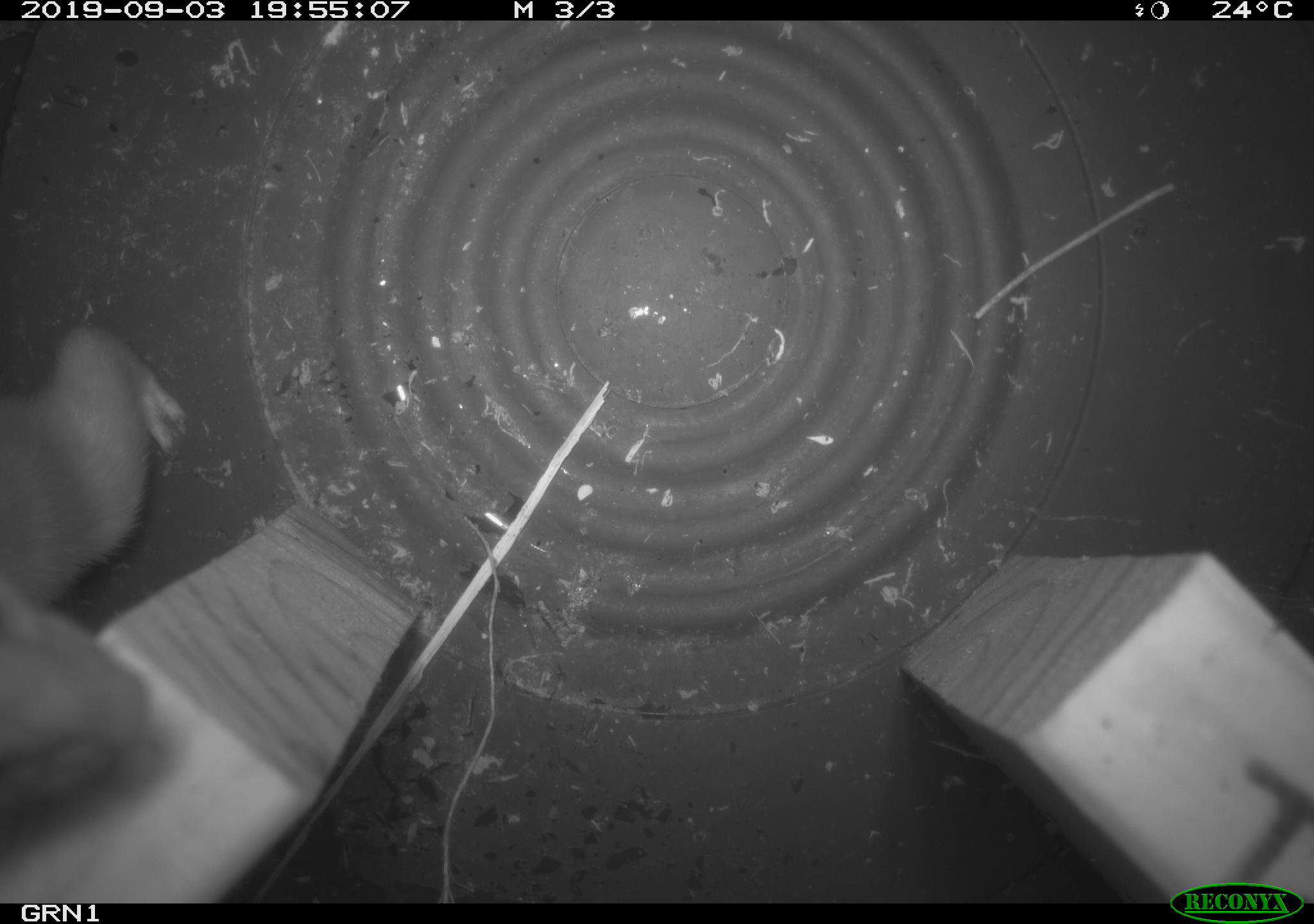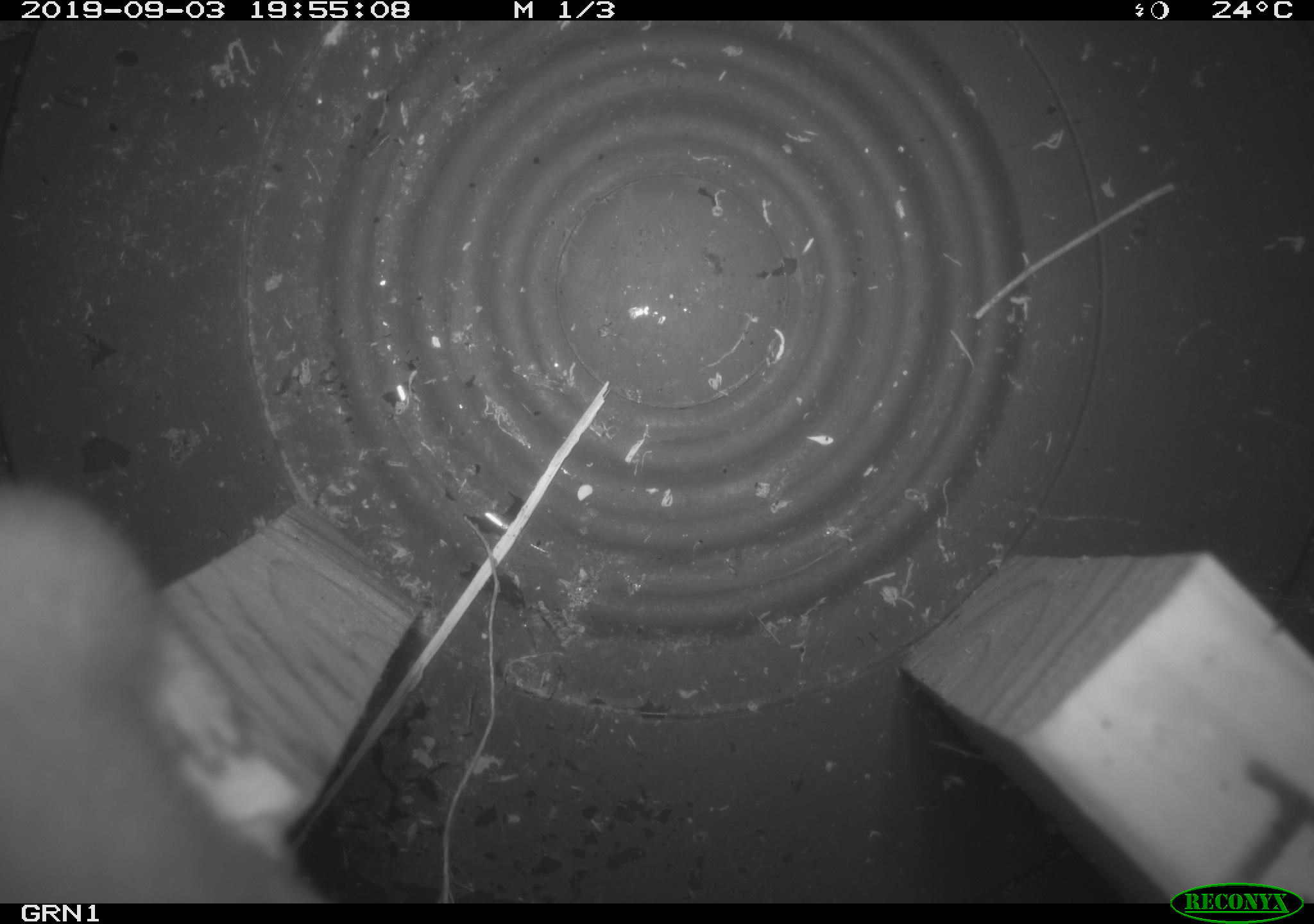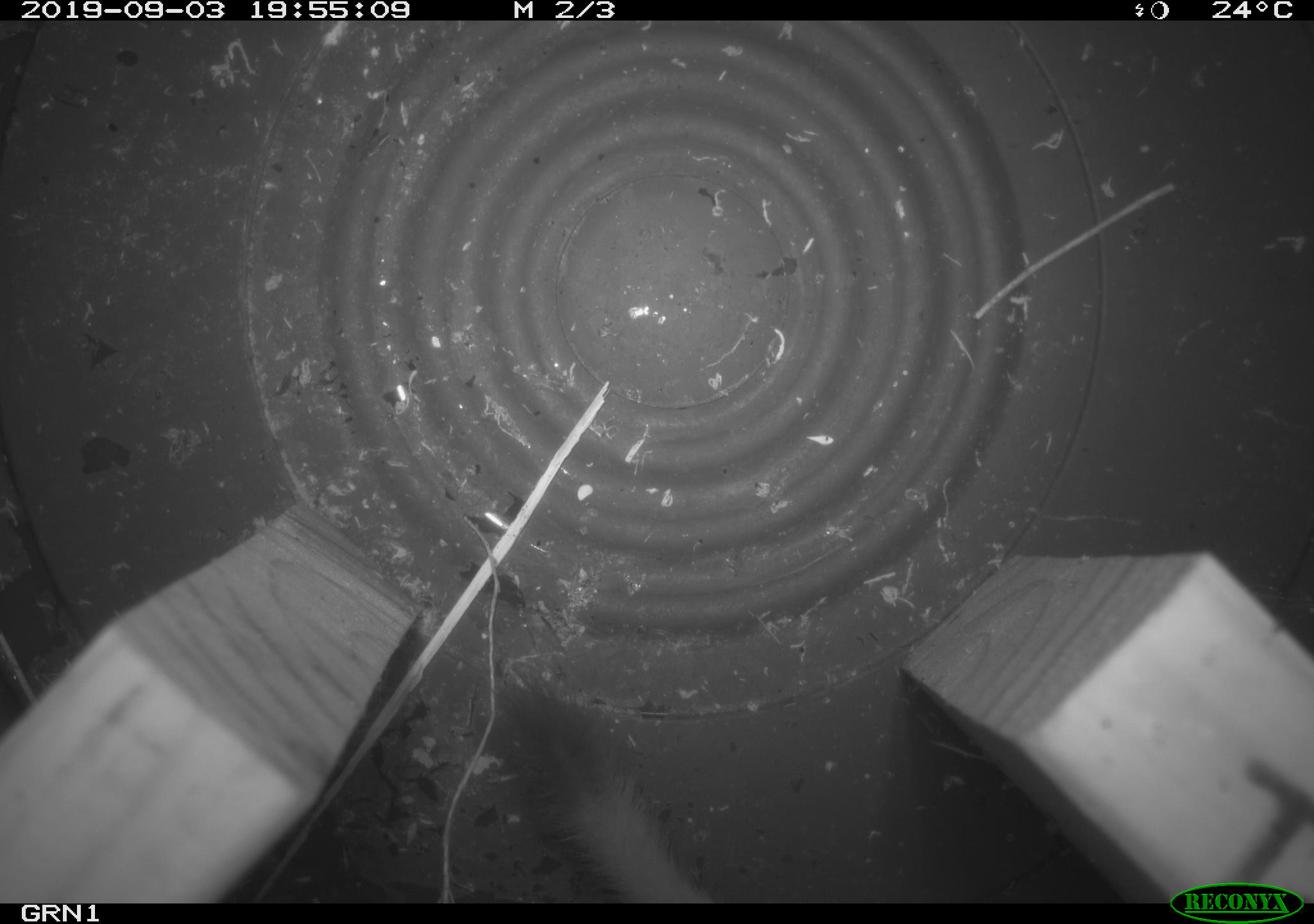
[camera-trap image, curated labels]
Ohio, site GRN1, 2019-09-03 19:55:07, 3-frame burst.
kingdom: Animalia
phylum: Chordata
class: Mammalia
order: Carnivora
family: Mustelidae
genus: Neogale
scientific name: Neogale frenata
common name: long-tailed weasel